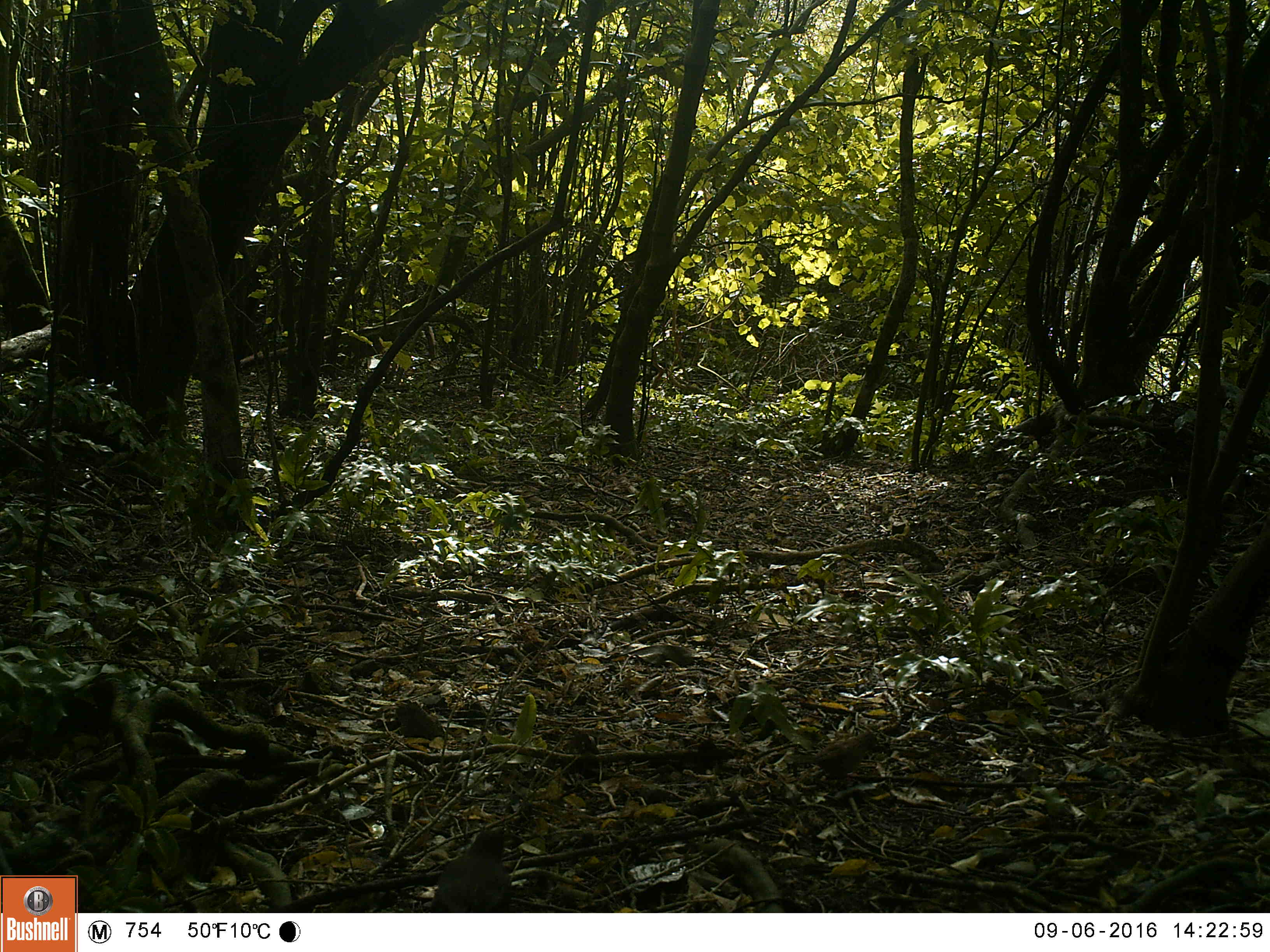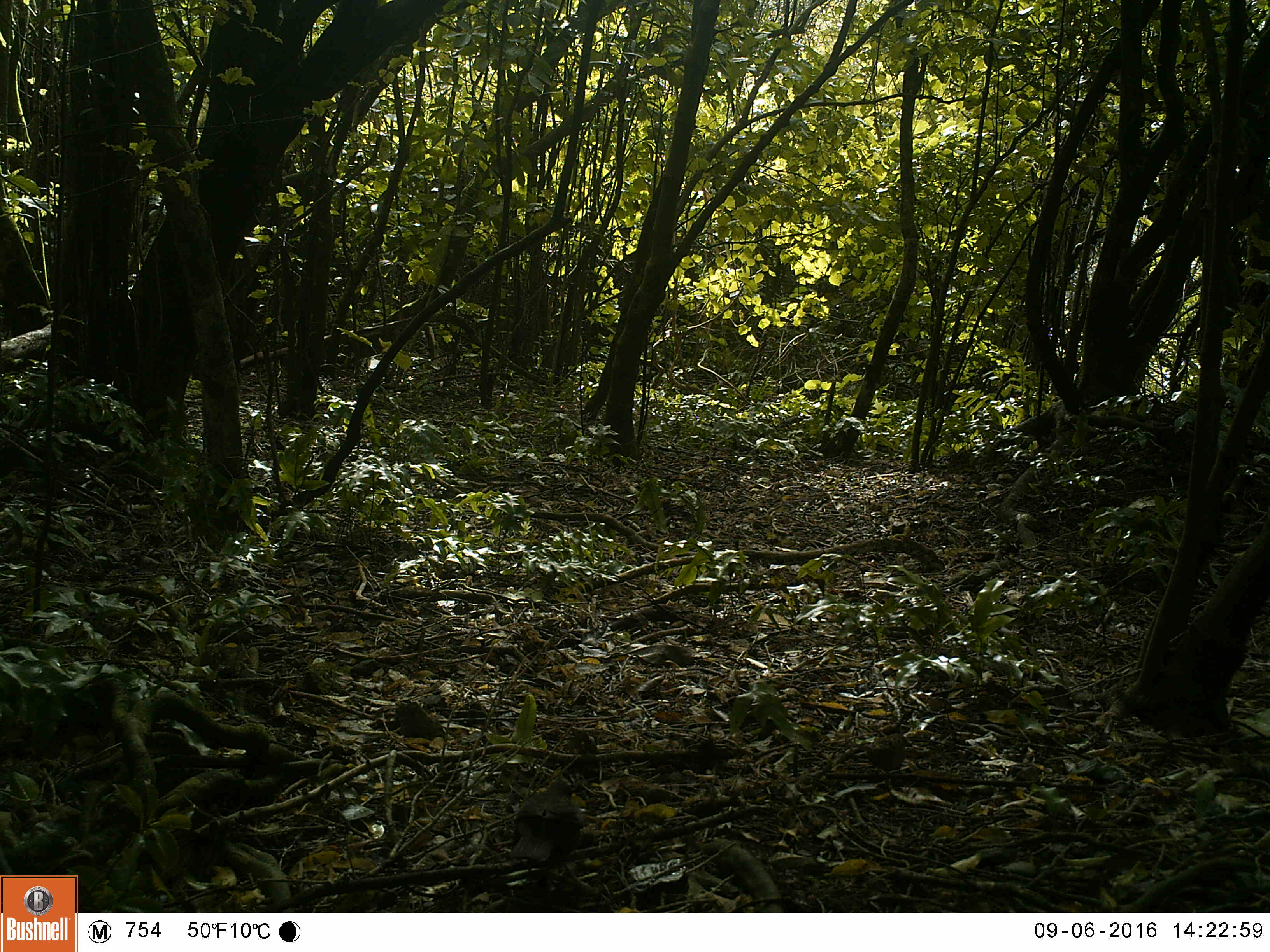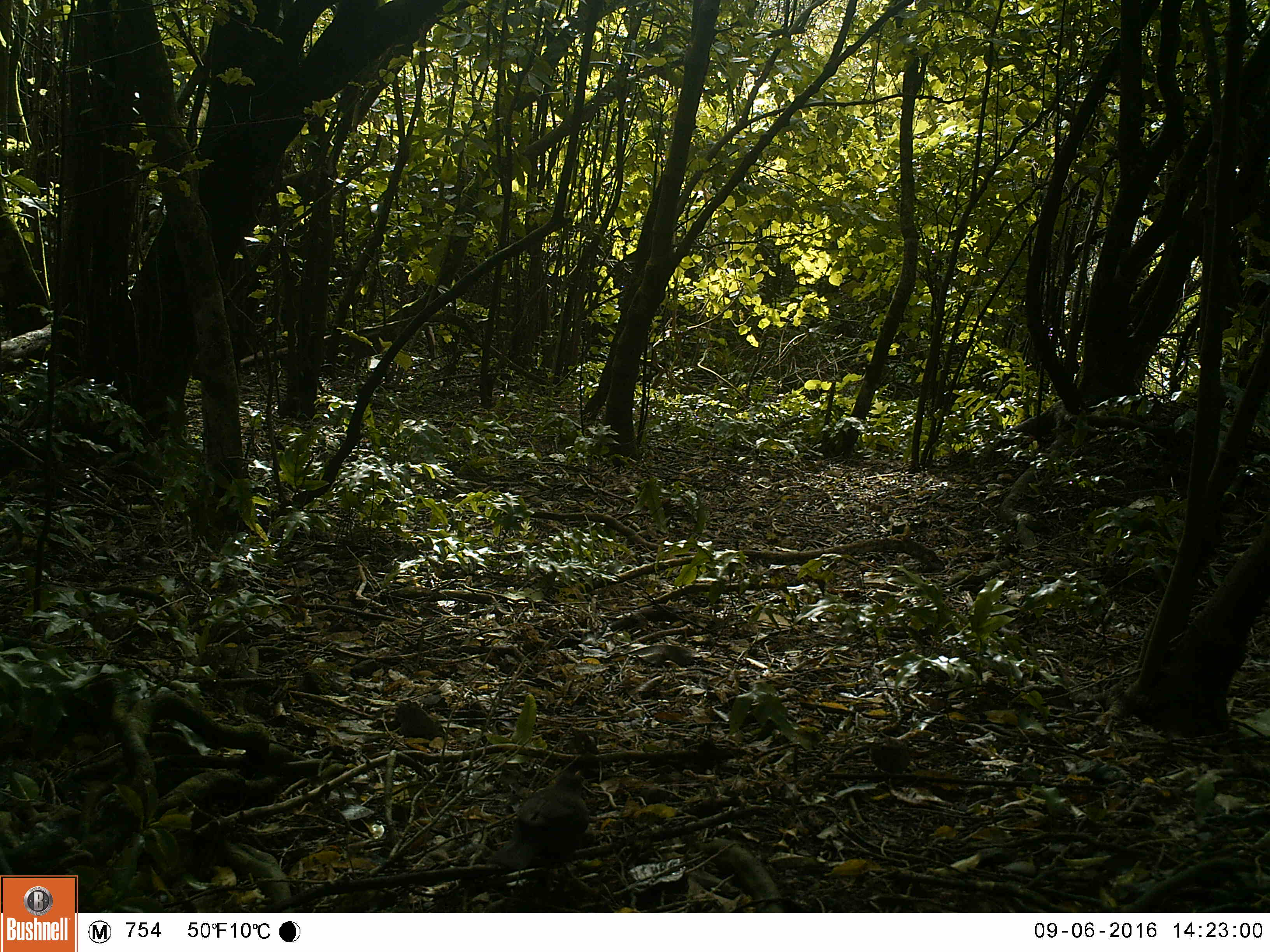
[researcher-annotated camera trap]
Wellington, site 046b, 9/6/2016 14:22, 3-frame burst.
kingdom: Animalia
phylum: Chordata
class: Aves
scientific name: Aves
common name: bird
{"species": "bird (Aves)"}